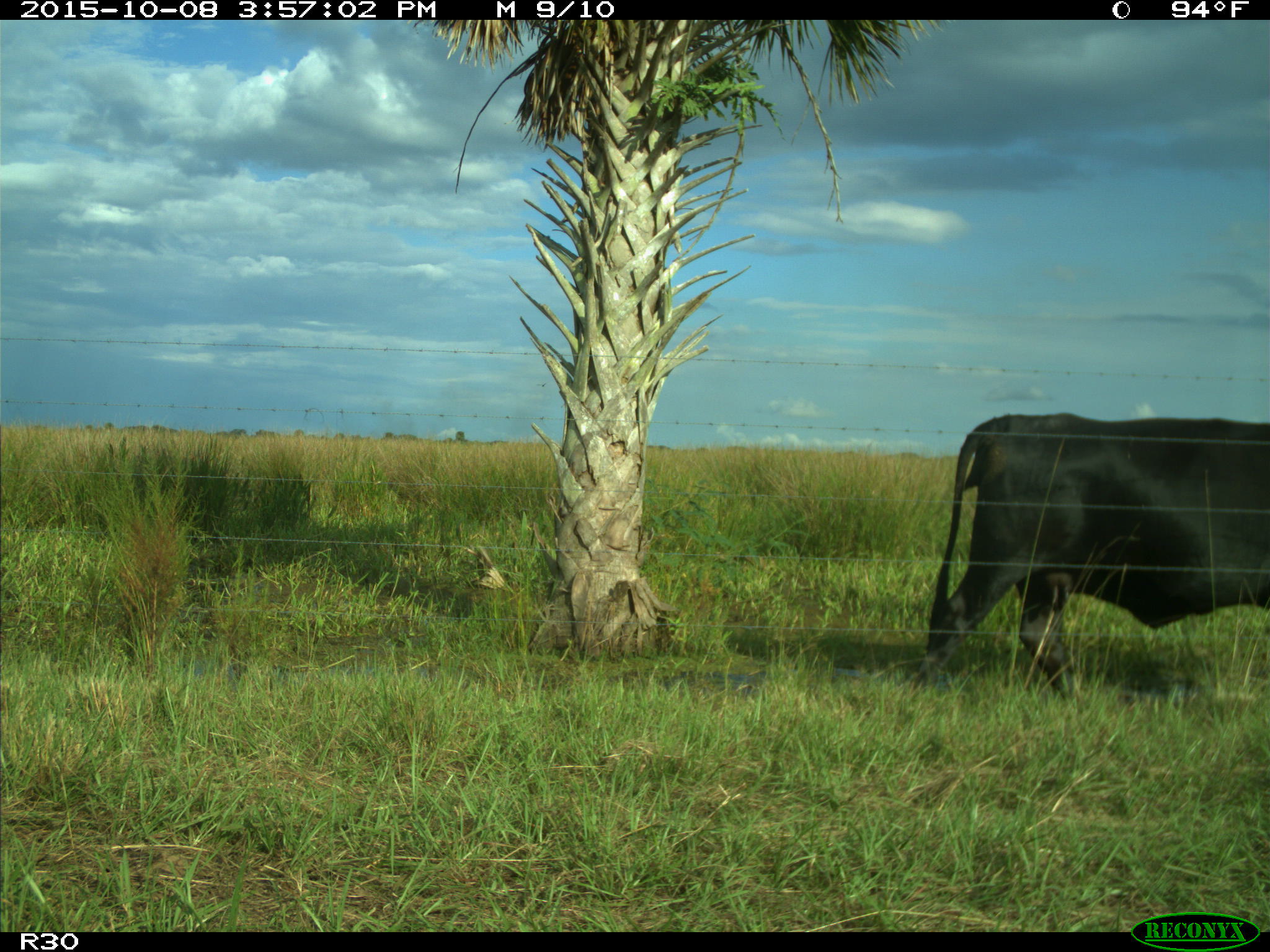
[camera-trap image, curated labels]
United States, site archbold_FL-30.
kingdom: Animalia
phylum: Chordata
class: Mammalia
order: Artiodactyla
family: Bovidae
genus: Bos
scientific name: Bos taurus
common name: domestic cow